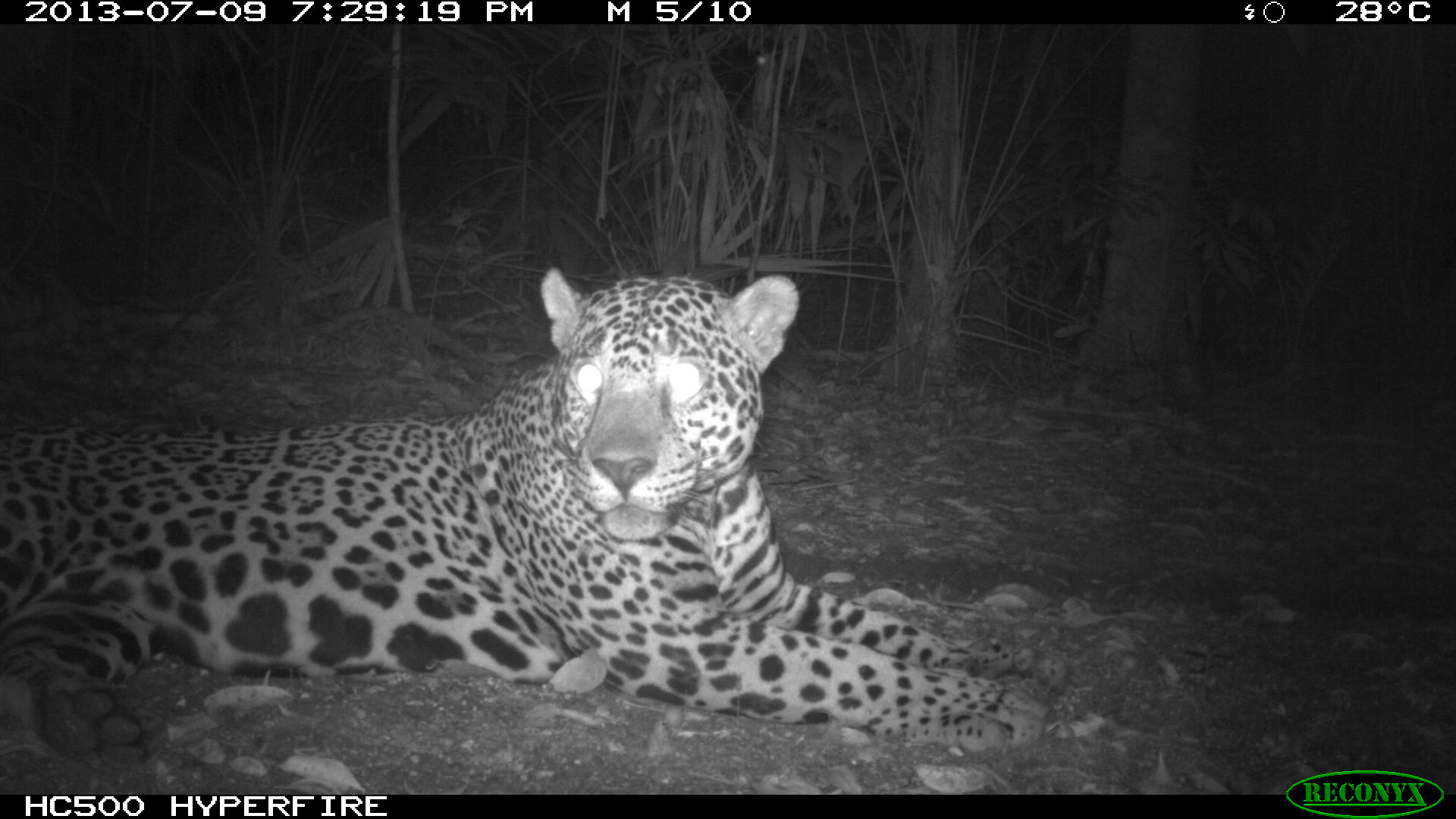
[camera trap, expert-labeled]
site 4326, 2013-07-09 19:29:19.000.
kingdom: Animalia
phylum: Chordata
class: Mammalia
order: Carnivora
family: Felidae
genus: Panthera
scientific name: Panthera onca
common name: jaguar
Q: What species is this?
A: Panthera onca (jaguar).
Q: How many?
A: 1.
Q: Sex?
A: Male.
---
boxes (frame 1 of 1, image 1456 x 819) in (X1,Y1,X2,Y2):
panthera onca: (0,264,1072,760)